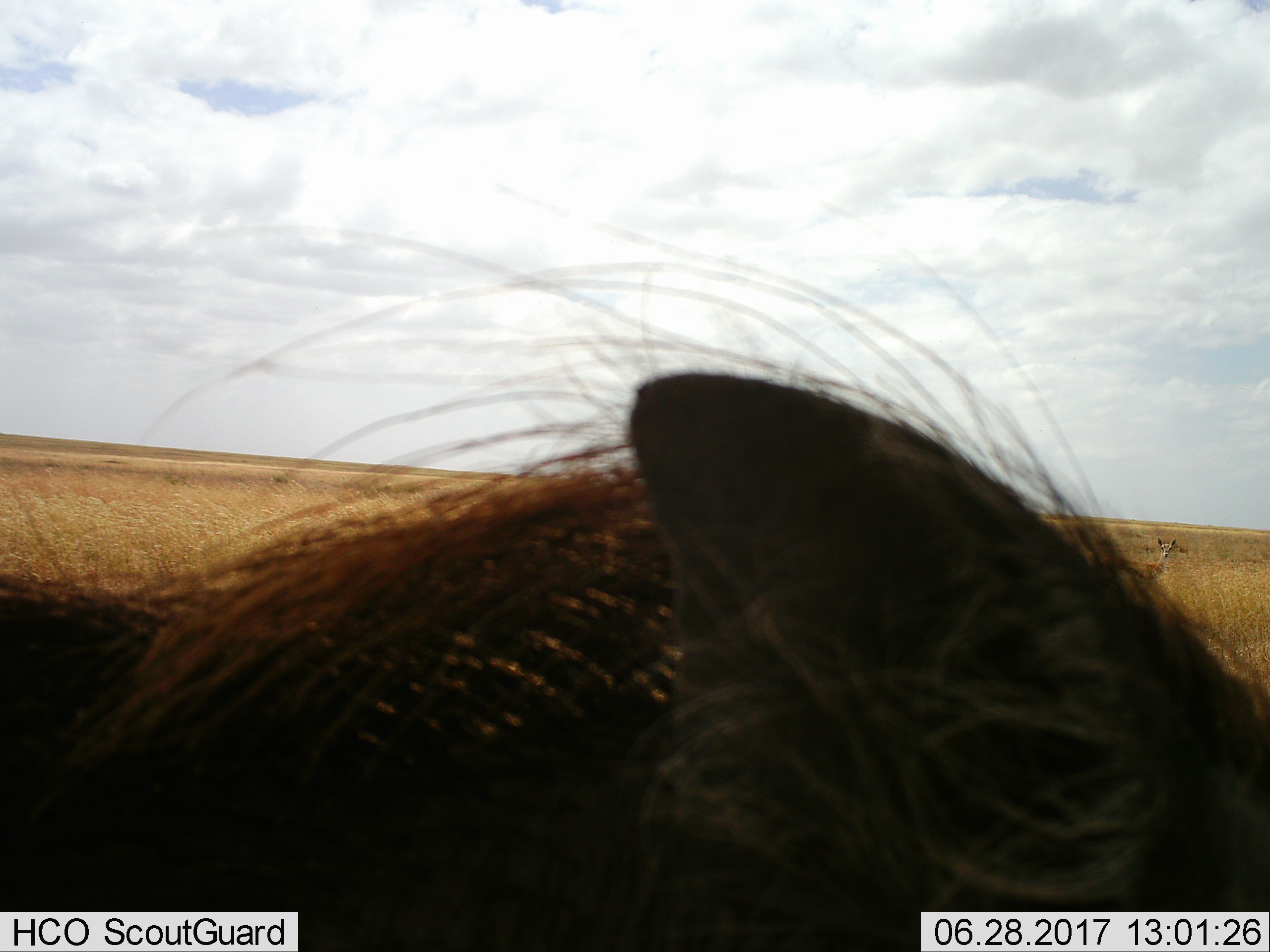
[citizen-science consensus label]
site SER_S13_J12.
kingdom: Animalia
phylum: Chordata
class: Mammalia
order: Artiodactyla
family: Suidae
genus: Phacochoerus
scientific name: Phacochoerus africanus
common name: warthog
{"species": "warthog (Phacochoerus africanus)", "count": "1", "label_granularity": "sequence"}